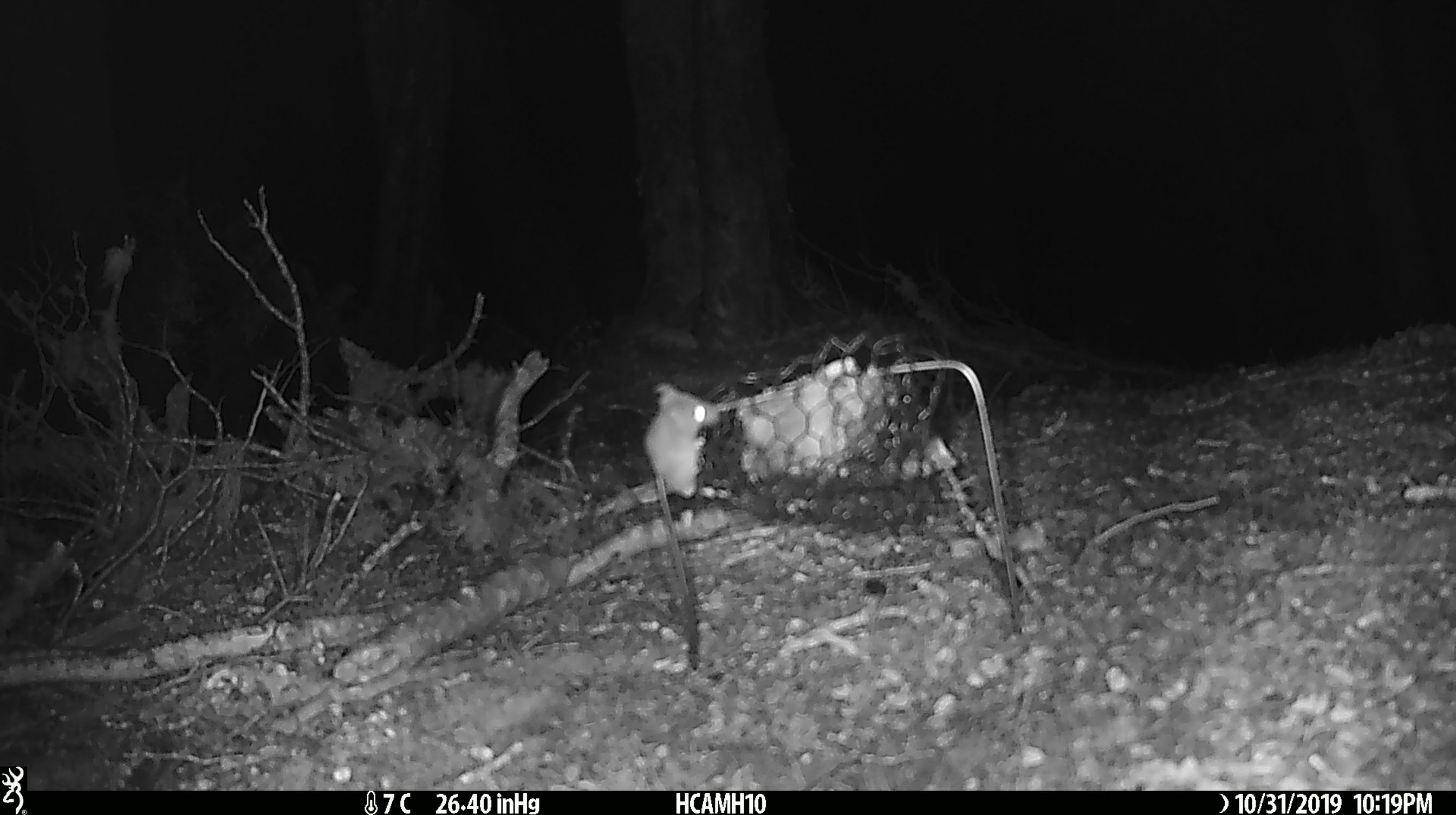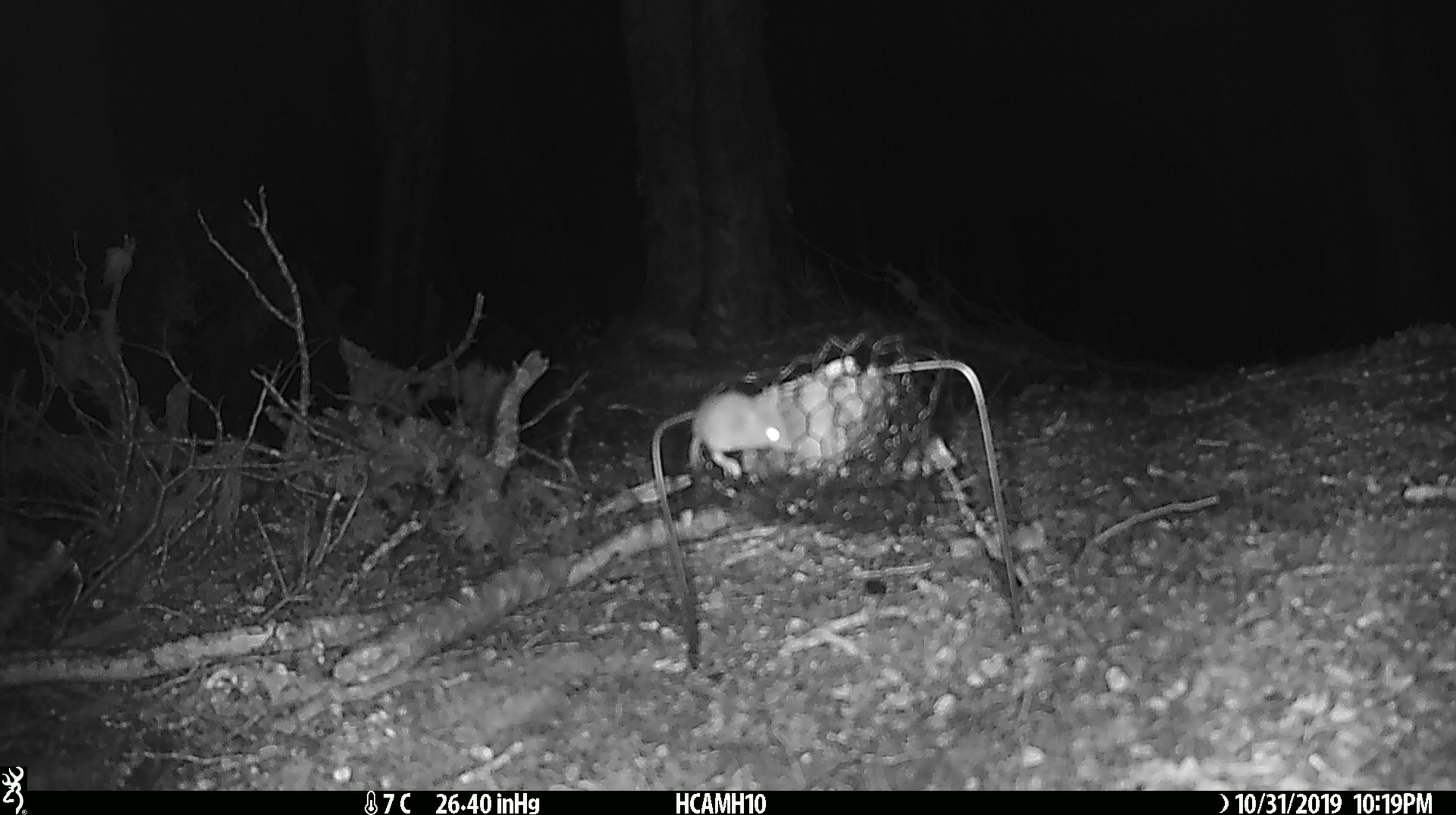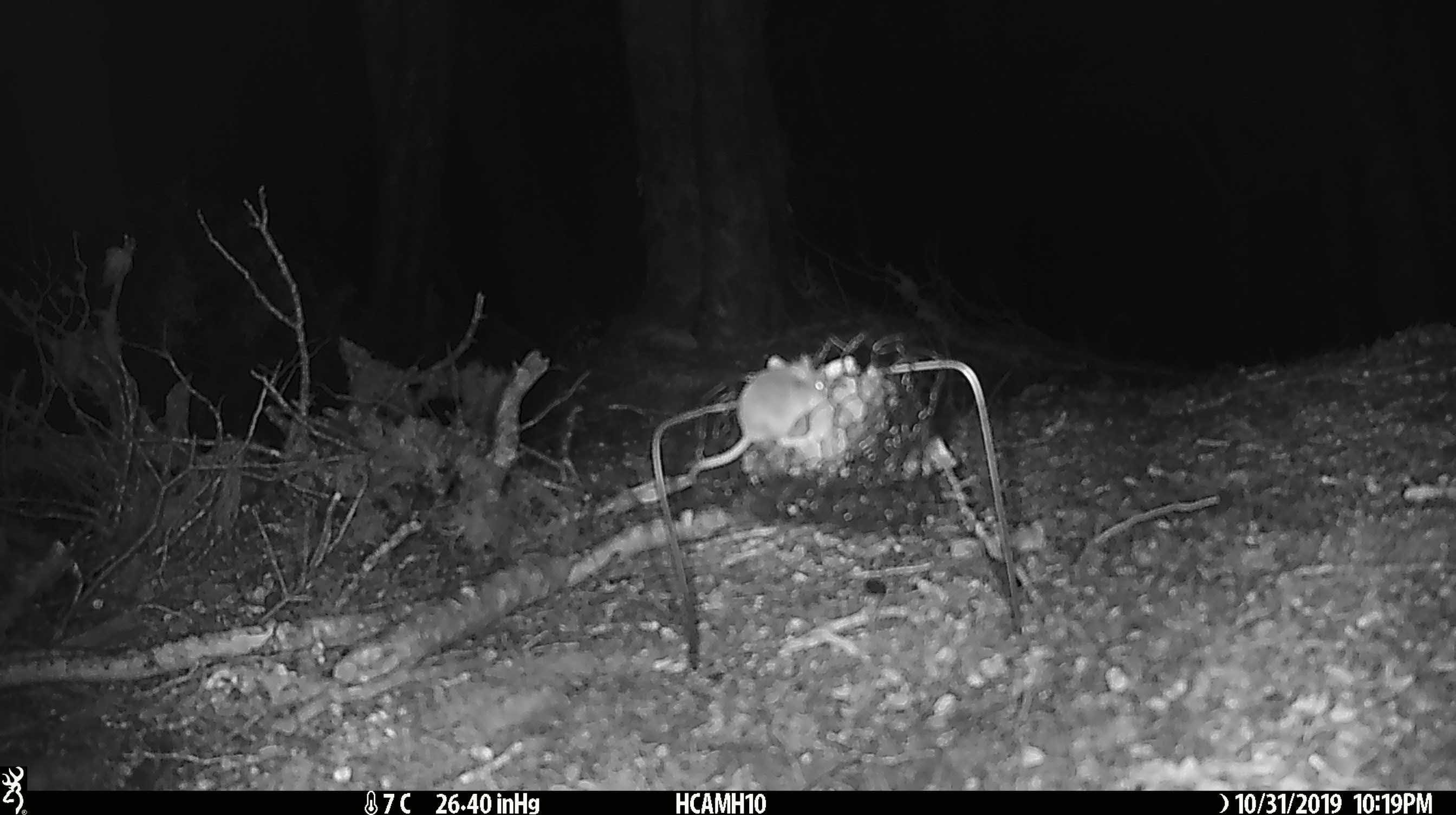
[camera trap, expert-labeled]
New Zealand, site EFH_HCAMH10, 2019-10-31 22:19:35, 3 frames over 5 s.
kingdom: Animalia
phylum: Chordata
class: Mammalia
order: Rodentia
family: Muridae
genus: Mus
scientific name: Mus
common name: mouse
Mouse (Mus).